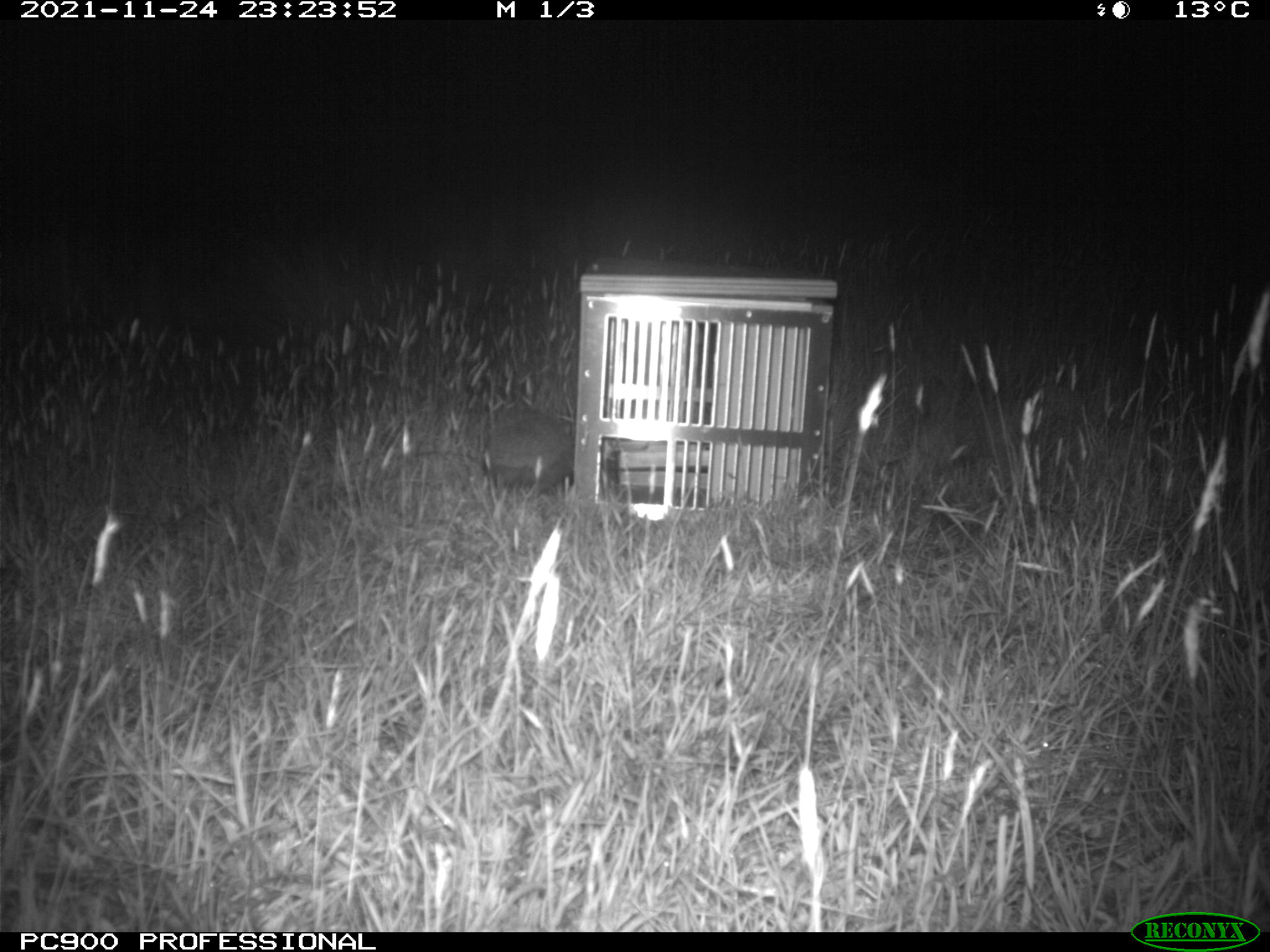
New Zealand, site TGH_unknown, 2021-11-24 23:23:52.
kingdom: Animalia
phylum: Chordata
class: Mammalia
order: Eulipotyphla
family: Erinaceidae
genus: Erinaceus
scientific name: Erinaceus europaeus europaeus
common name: european hedgehog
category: hedgehog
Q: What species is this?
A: Hedgehog (european hedgehog) (Erinaceus europaeus europaeus).